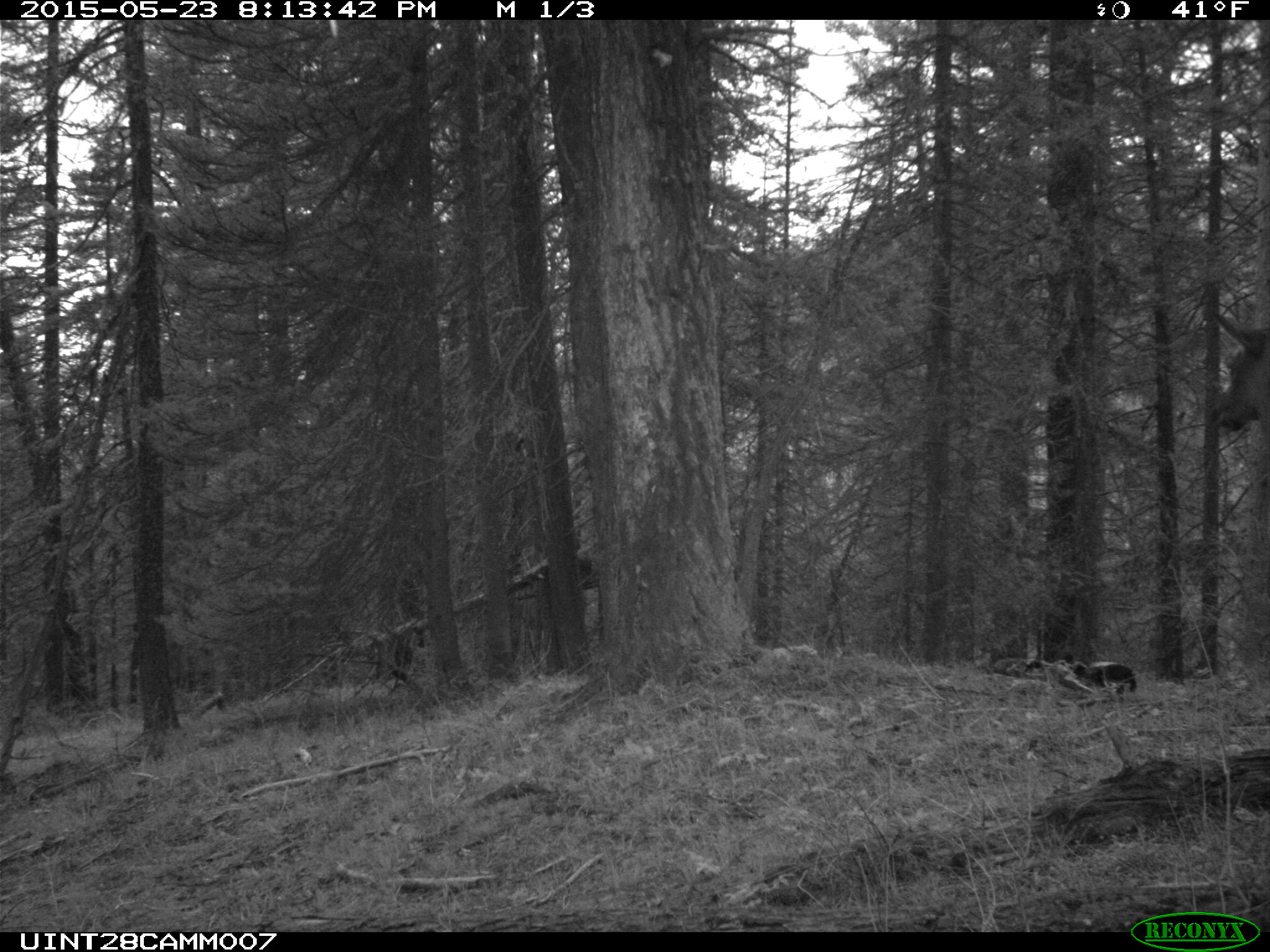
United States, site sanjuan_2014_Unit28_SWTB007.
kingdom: Animalia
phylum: Chordata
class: Mammalia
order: Artiodactyla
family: Cervidae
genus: Cervus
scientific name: Cervus elaphus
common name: red deer